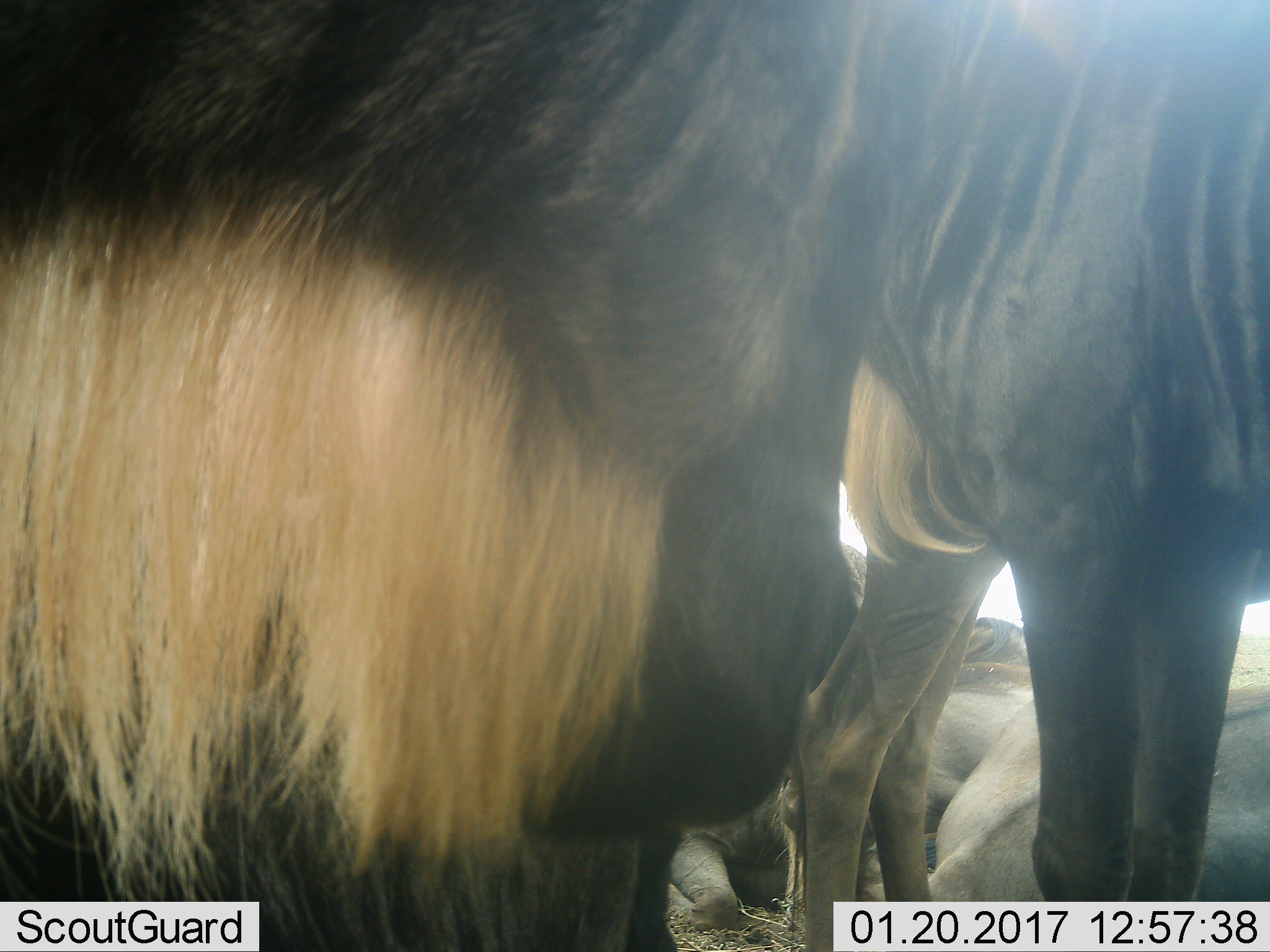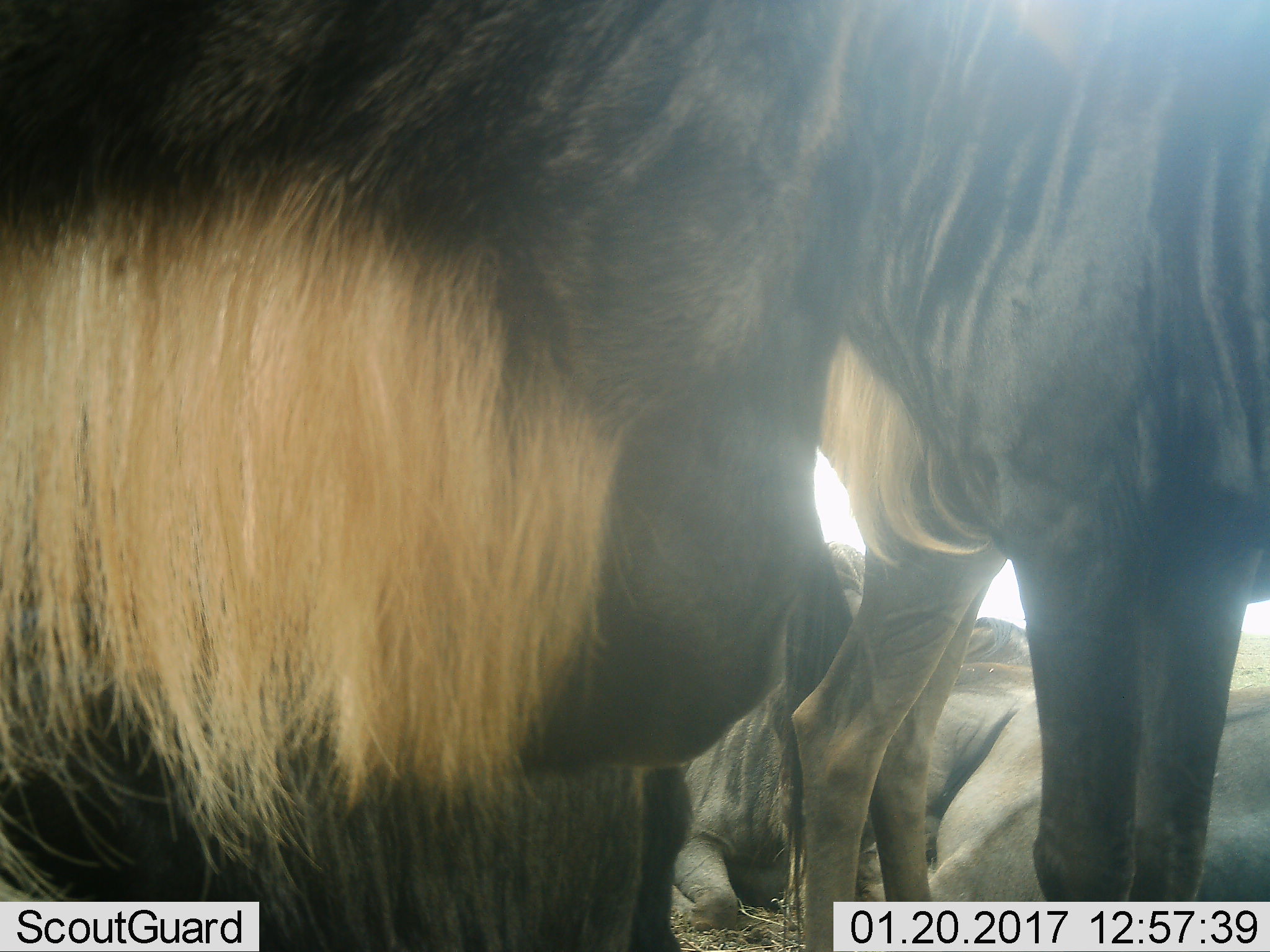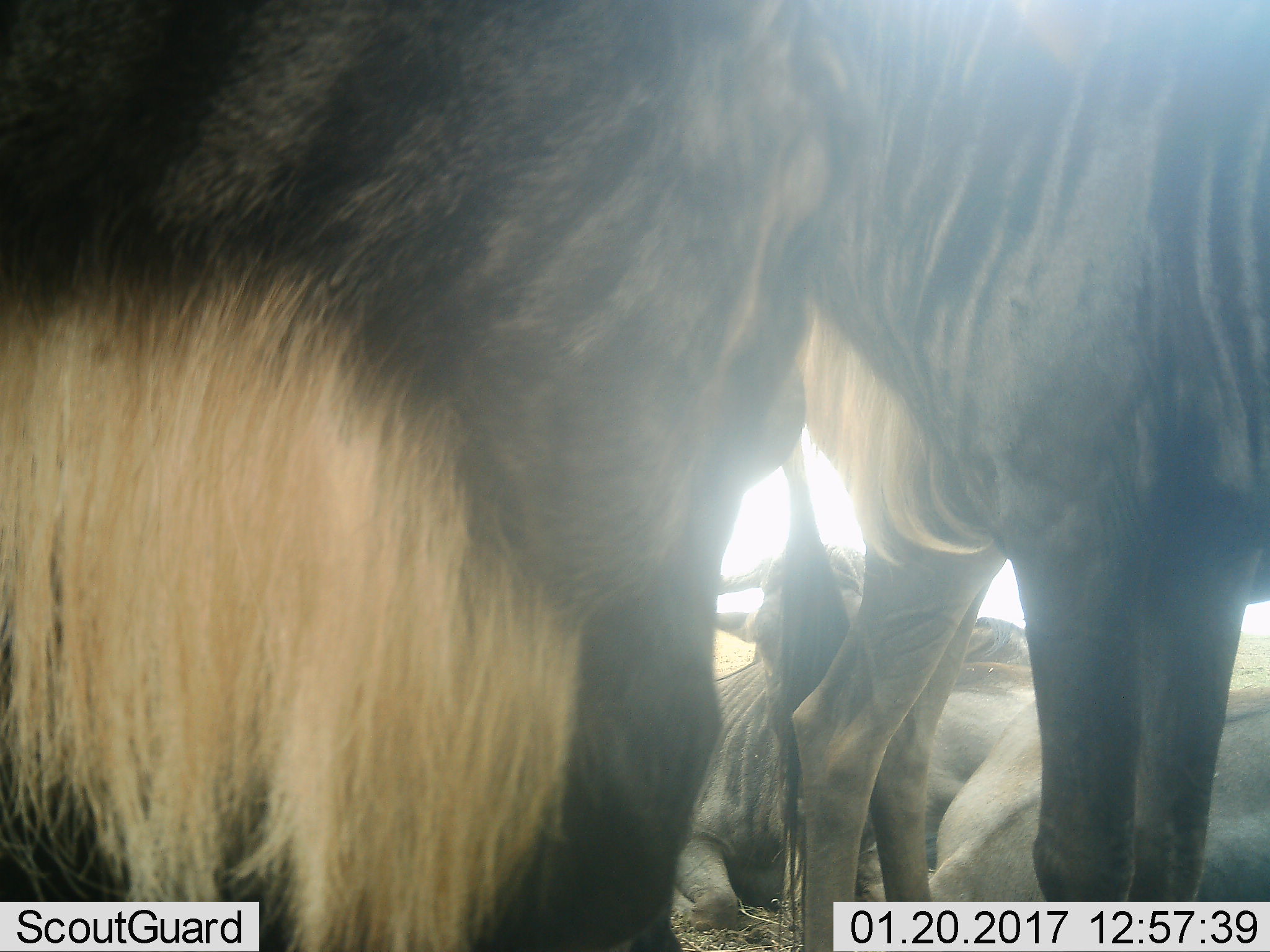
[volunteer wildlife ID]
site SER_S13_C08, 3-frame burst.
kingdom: Animalia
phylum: Chordata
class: Mammalia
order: Artiodactyla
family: Bovidae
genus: Connochaetes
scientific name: Connochaetes taurinus taurinus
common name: blue wildebeest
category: wildebeestblue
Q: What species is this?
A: Wildebeestblue (blue wildebeest) (Connochaetes taurinus taurinus).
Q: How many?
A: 5.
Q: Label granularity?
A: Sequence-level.